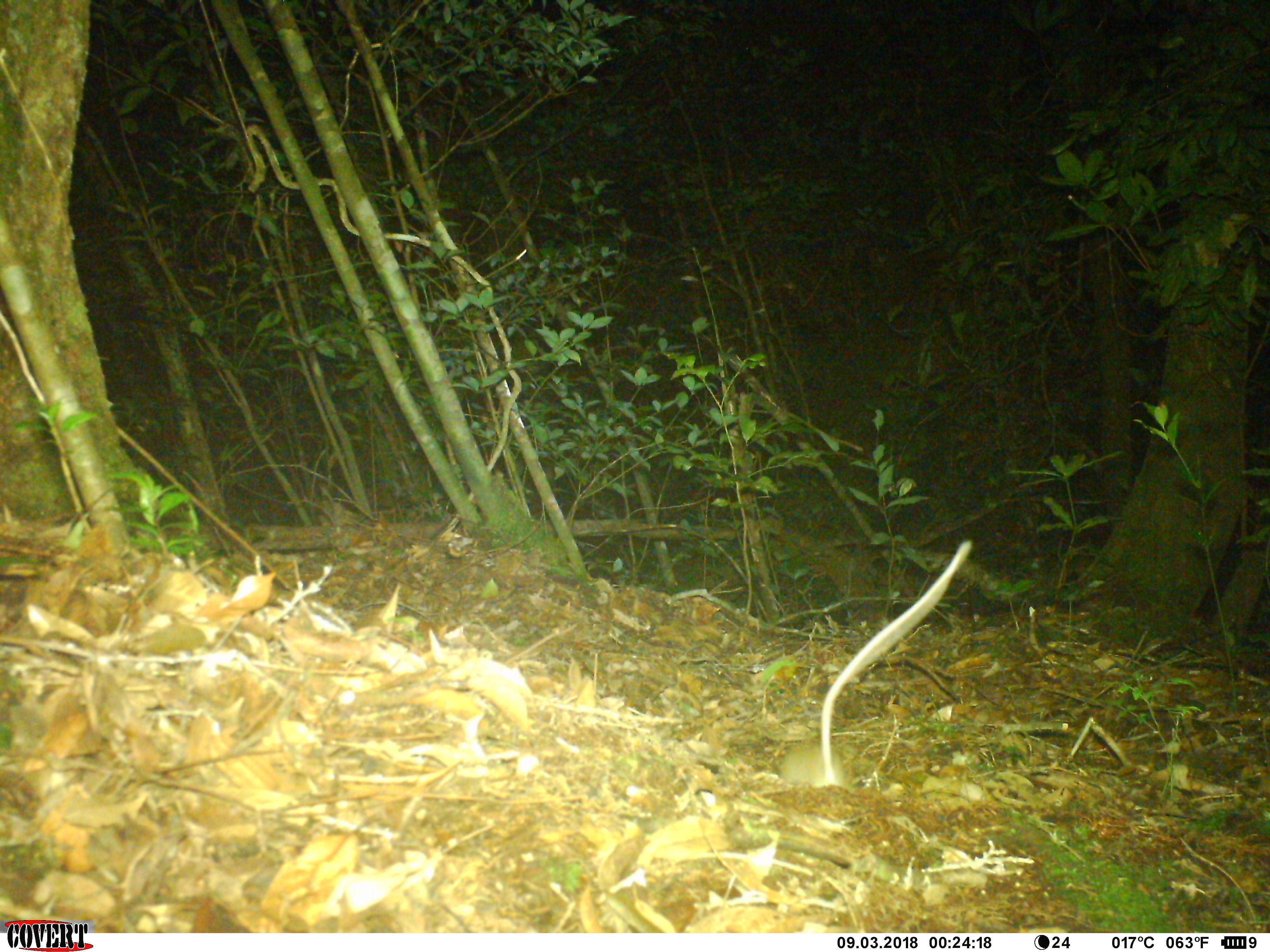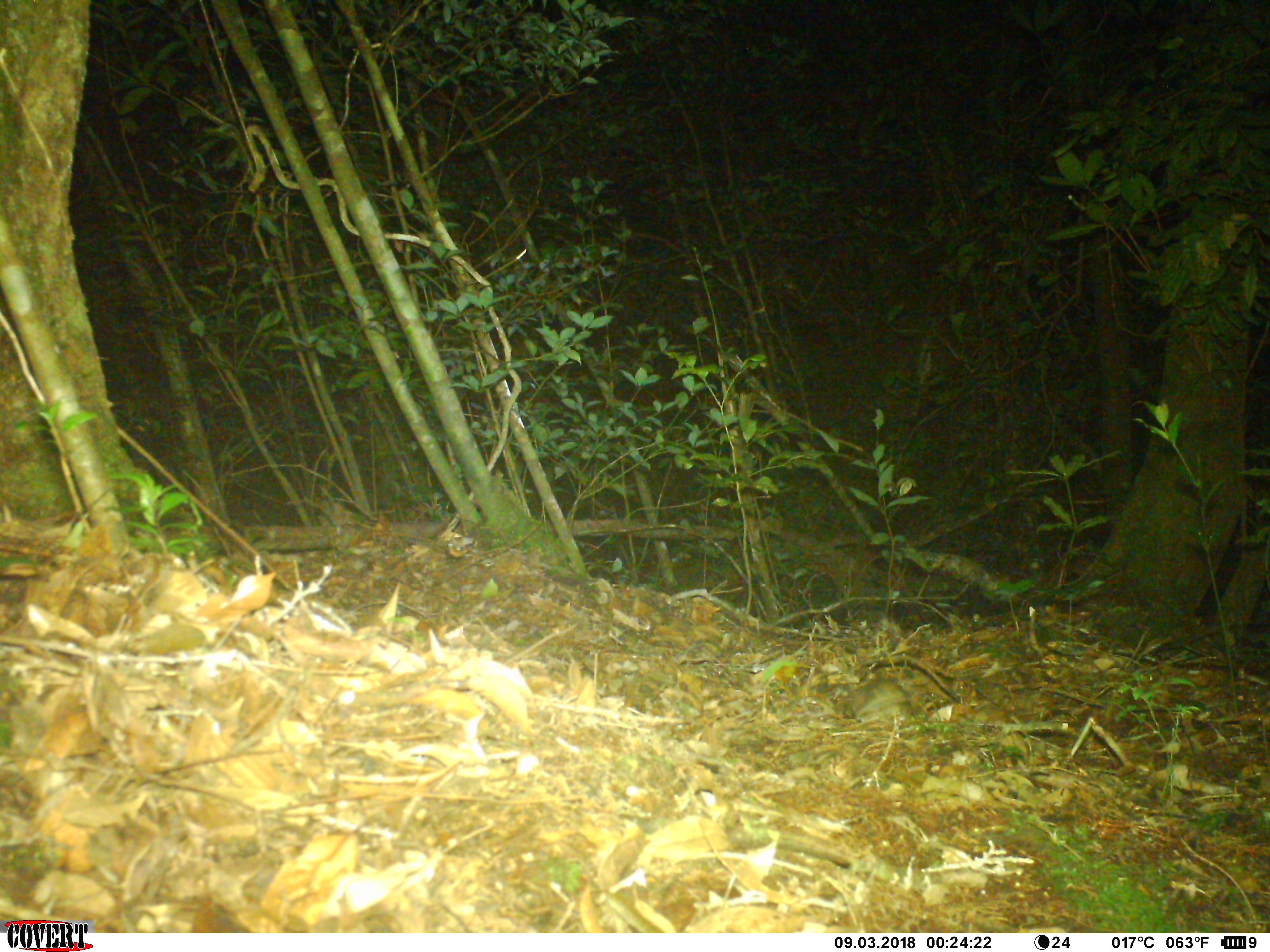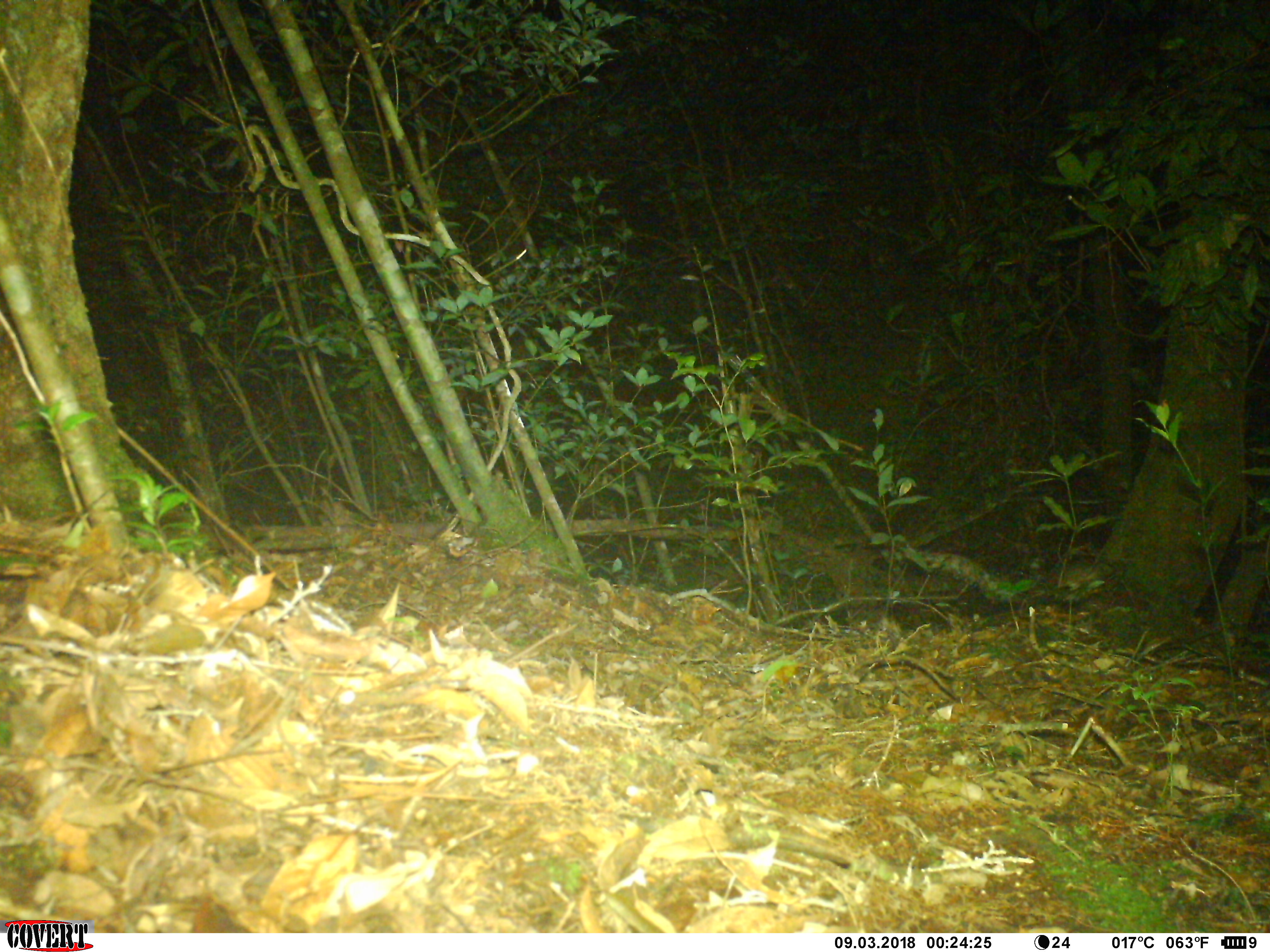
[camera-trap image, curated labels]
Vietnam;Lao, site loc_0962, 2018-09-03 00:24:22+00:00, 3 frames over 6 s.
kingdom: Animalia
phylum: Chordata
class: Mammalia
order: Rodentia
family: Muridae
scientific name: Muridae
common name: old-world mice and rats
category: unidentified murid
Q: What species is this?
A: Unidentified murid (old-world mice and rats) (Muridae).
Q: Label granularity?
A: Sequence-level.